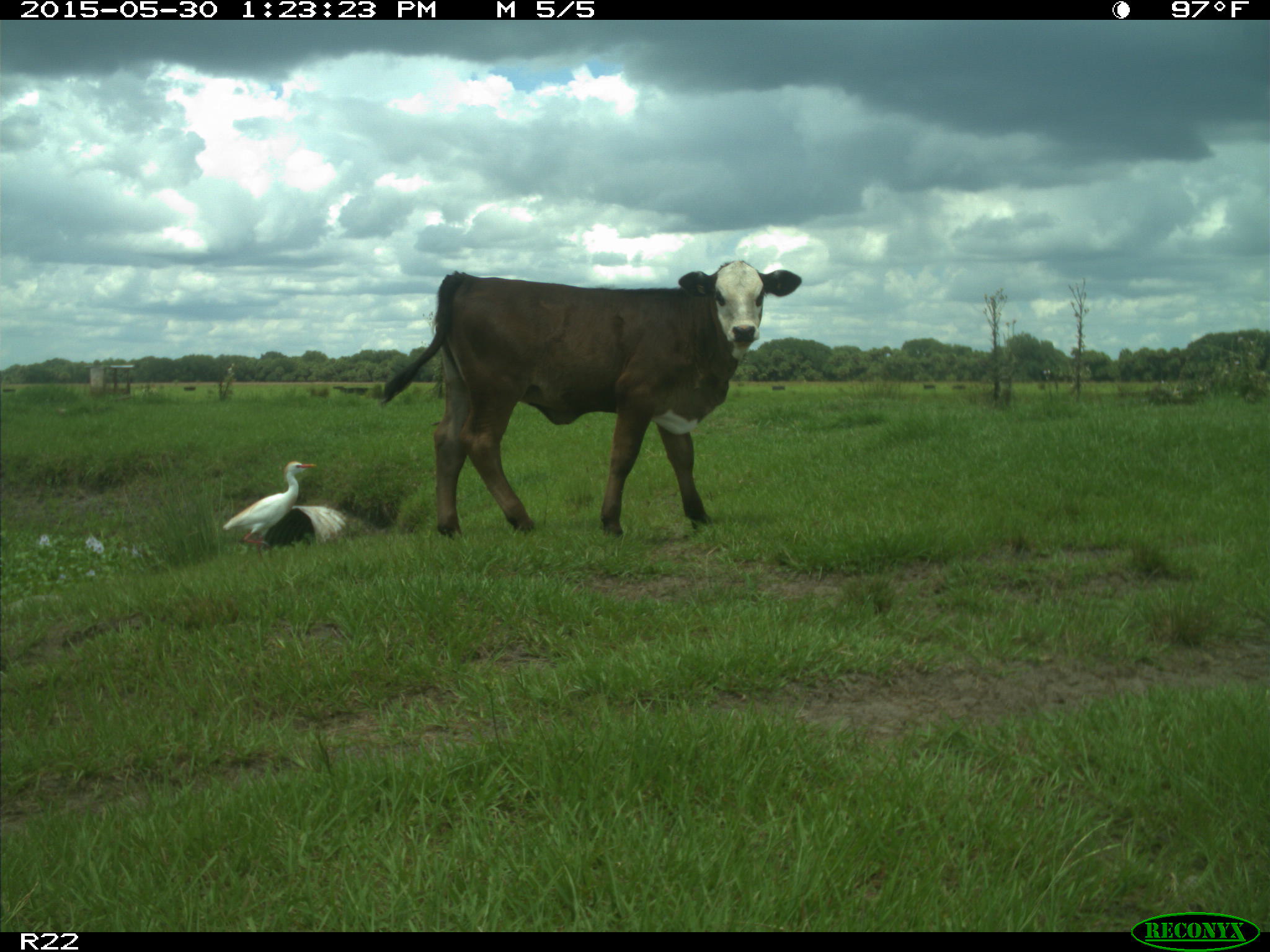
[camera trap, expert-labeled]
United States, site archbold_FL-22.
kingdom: Animalia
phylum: Chordata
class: Mammalia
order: Artiodactyla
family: Bovidae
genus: Bos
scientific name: Bos taurus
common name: domestic cow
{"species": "Bos taurus (domestic cow)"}